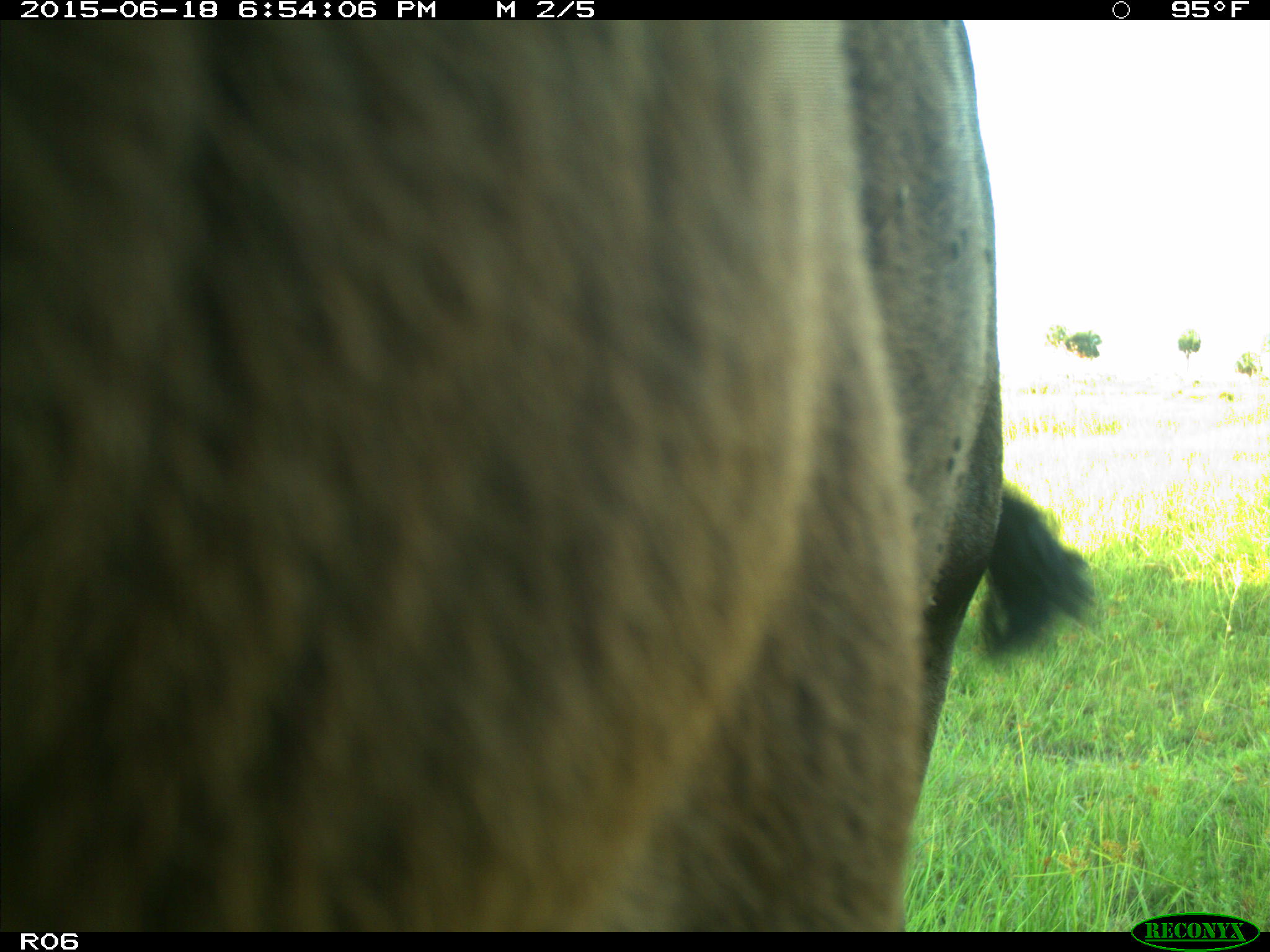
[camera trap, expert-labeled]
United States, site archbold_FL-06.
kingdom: Animalia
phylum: Chordata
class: Mammalia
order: Artiodactyla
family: Bovidae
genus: Bos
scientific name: Bos taurus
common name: domestic cow